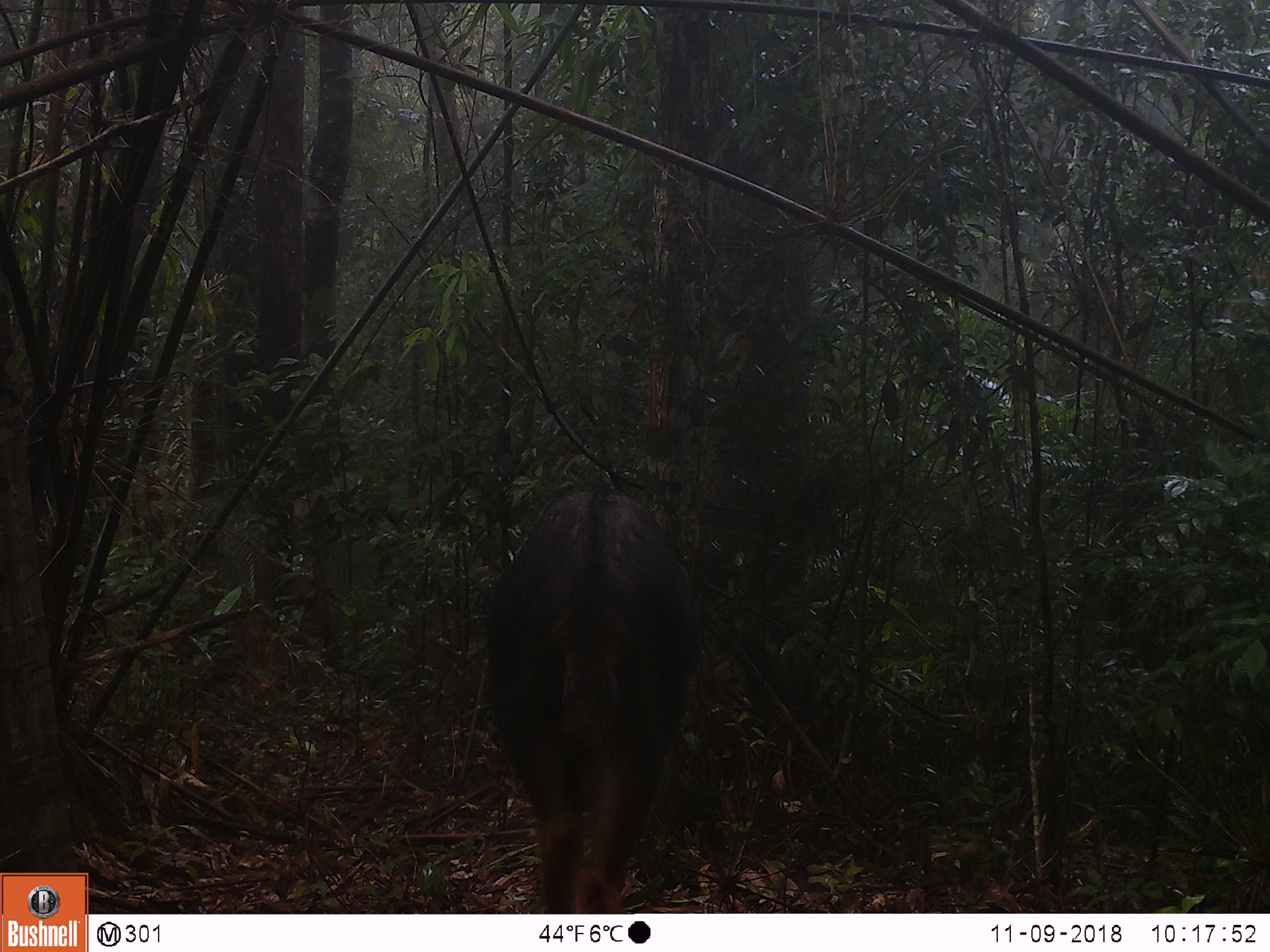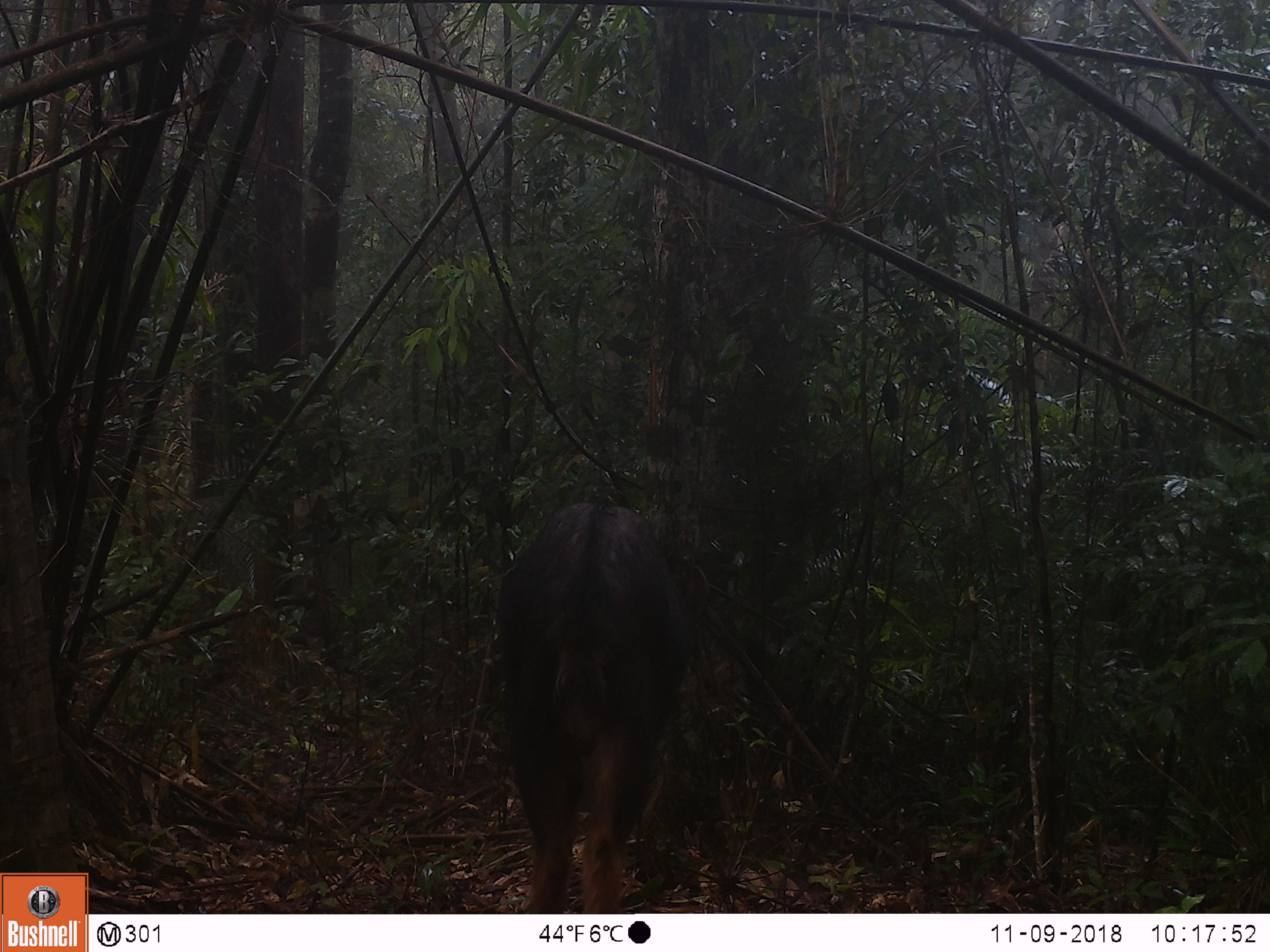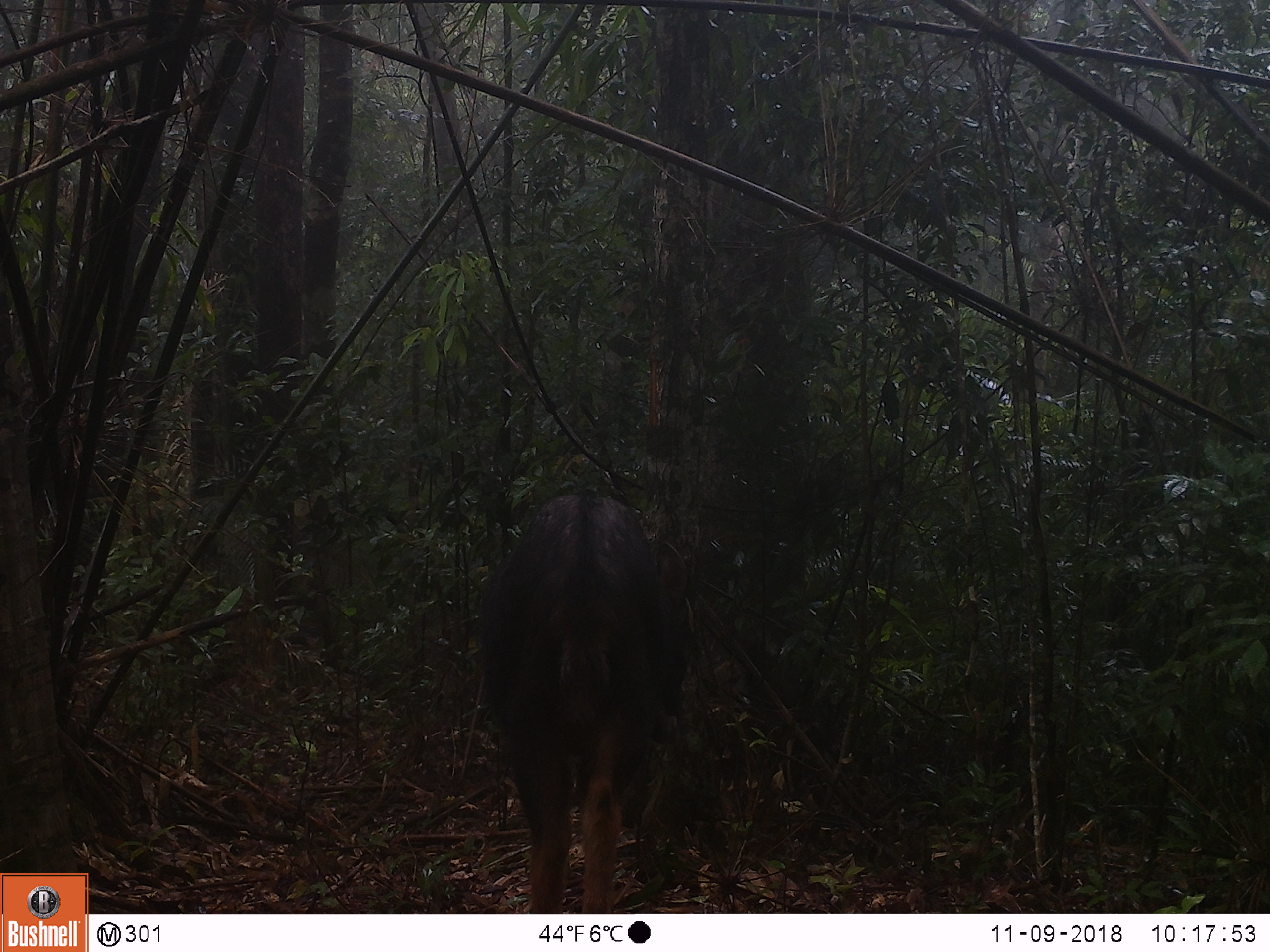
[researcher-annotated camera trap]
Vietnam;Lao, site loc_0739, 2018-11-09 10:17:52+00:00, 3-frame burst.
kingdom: Animalia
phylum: Chordata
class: Mammalia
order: Artiodactyla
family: Bovidae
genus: Capricornis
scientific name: Capricornis sumatraensis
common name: chinese serow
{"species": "chinese serow (Capricornis sumatraensis)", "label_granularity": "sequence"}